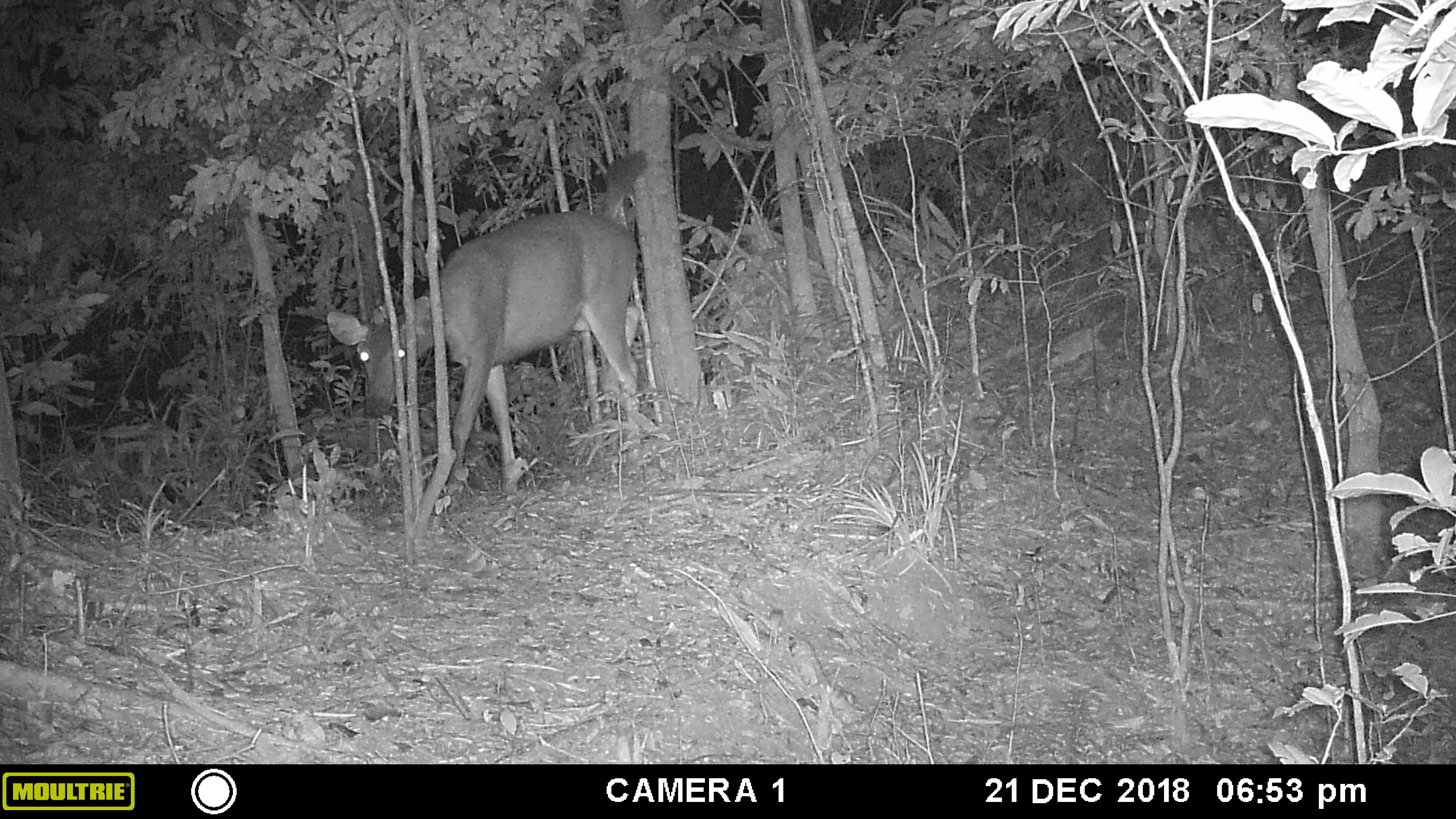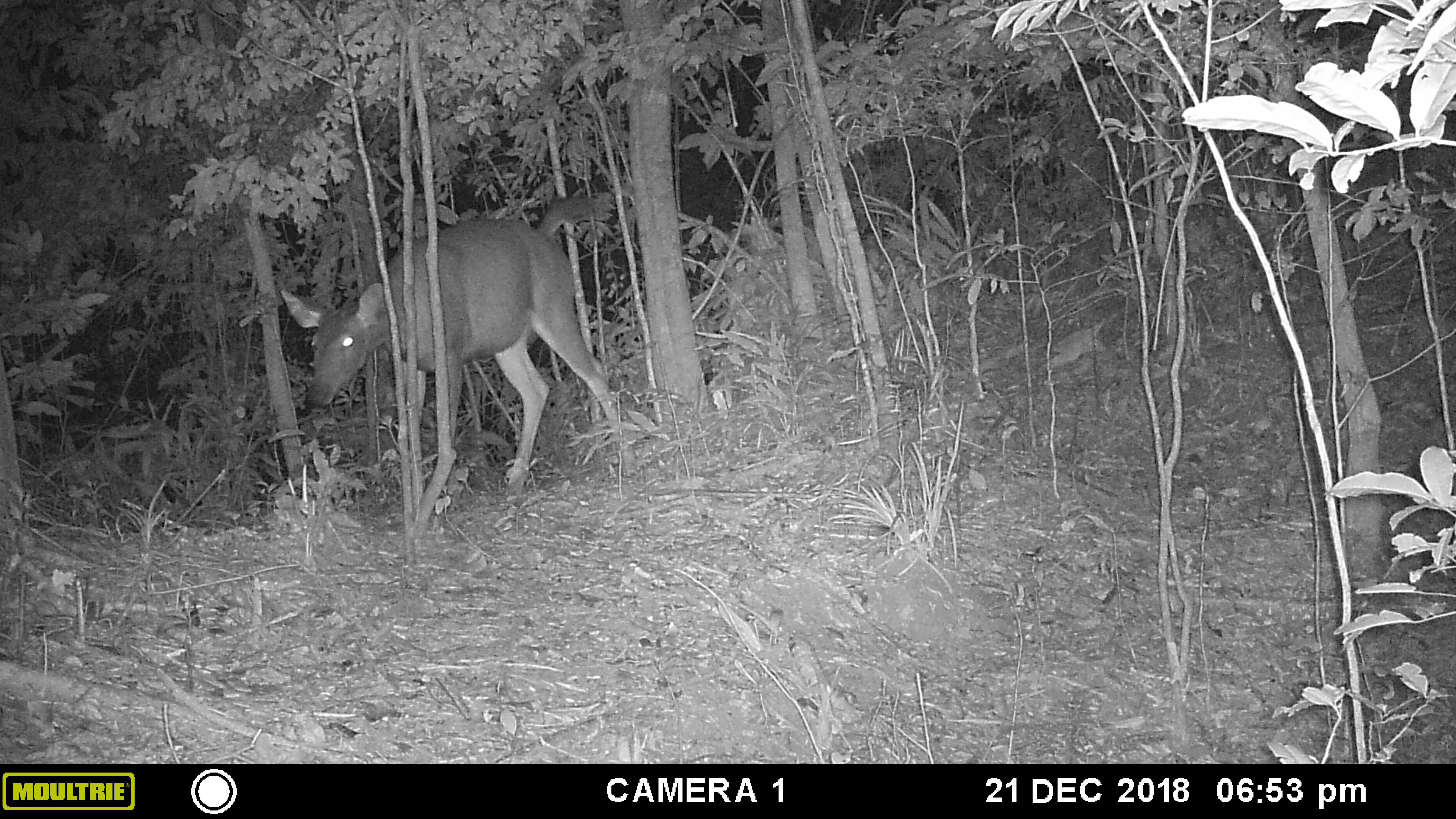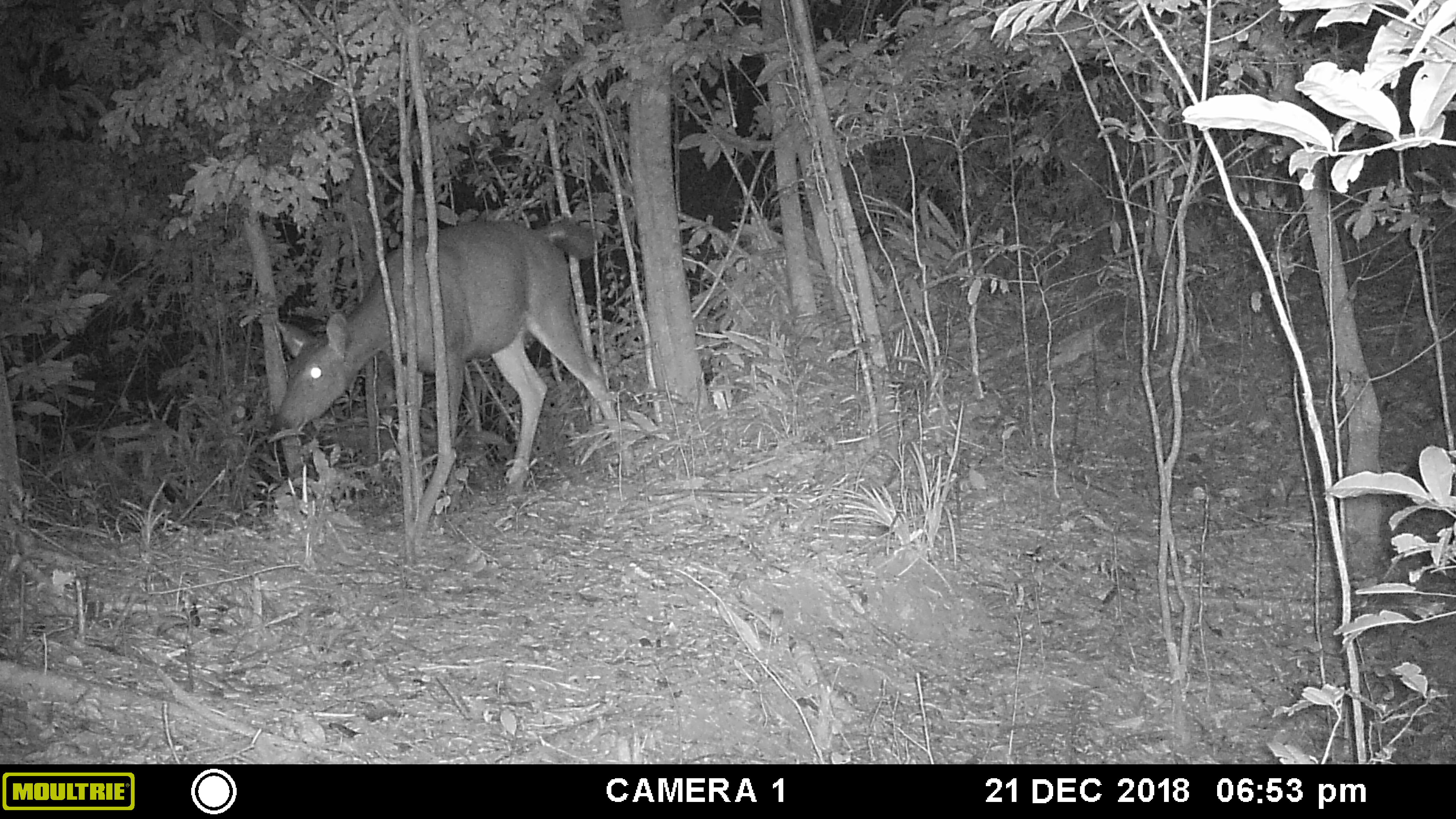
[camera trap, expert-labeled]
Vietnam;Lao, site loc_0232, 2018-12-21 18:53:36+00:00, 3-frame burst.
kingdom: Animalia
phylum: Chordata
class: Mammalia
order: Artiodactyla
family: Cervidae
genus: Rusa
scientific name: Rusa unicolor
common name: sambar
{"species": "sambar (Rusa unicolor)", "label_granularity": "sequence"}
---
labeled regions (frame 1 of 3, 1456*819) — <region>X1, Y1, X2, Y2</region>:
sambar: <region>324, 148, 646, 493</region>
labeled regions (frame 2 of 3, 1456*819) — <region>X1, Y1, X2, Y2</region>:
sambar: <region>278, 193, 640, 496</region>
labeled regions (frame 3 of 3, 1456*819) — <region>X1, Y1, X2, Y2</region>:
sambar: <region>273, 218, 639, 496</region>